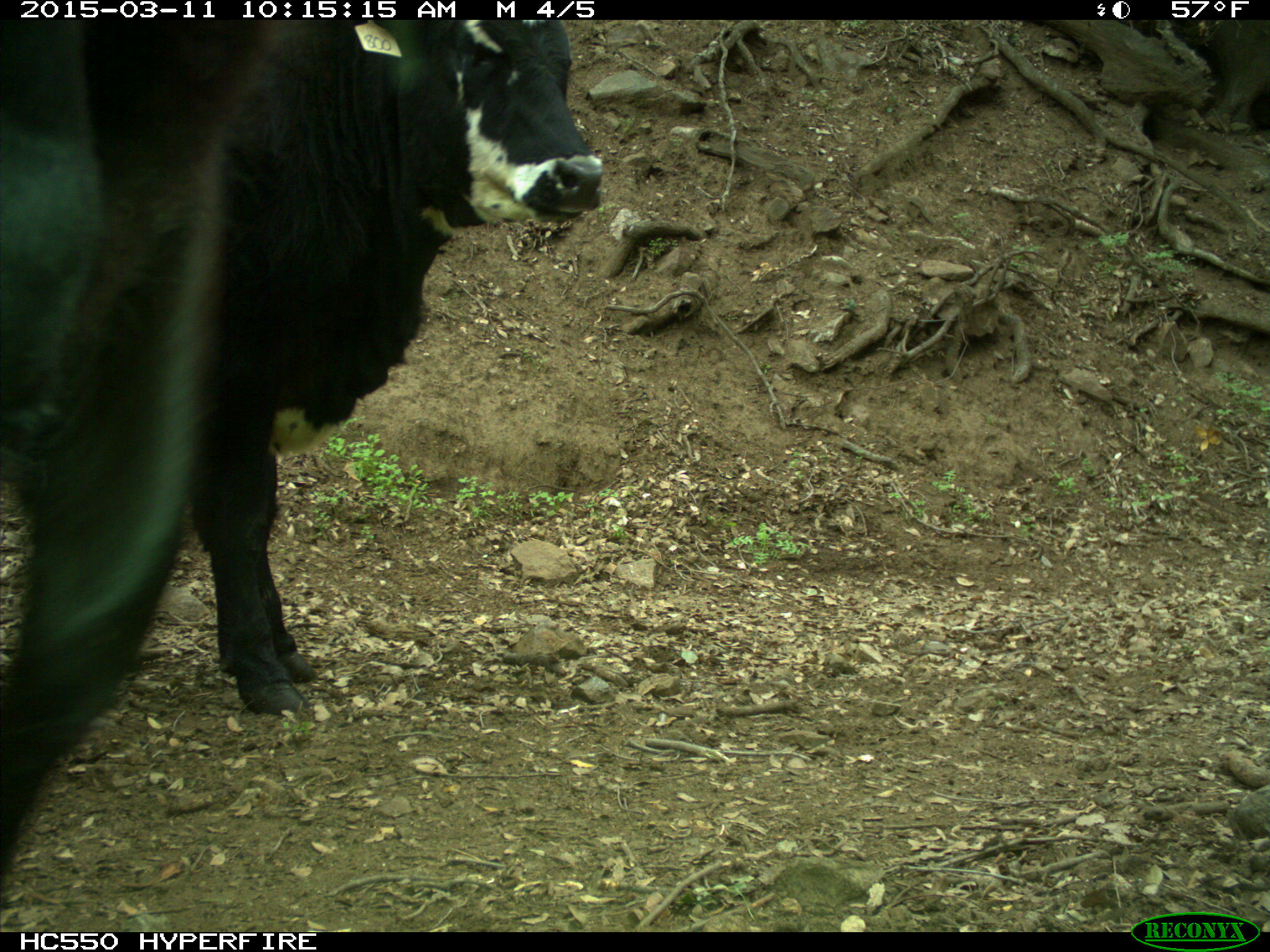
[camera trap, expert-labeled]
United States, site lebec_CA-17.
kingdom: Animalia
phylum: Chordata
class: Mammalia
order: Artiodactyla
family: Bovidae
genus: Bos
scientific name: Bos taurus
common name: domestic cow